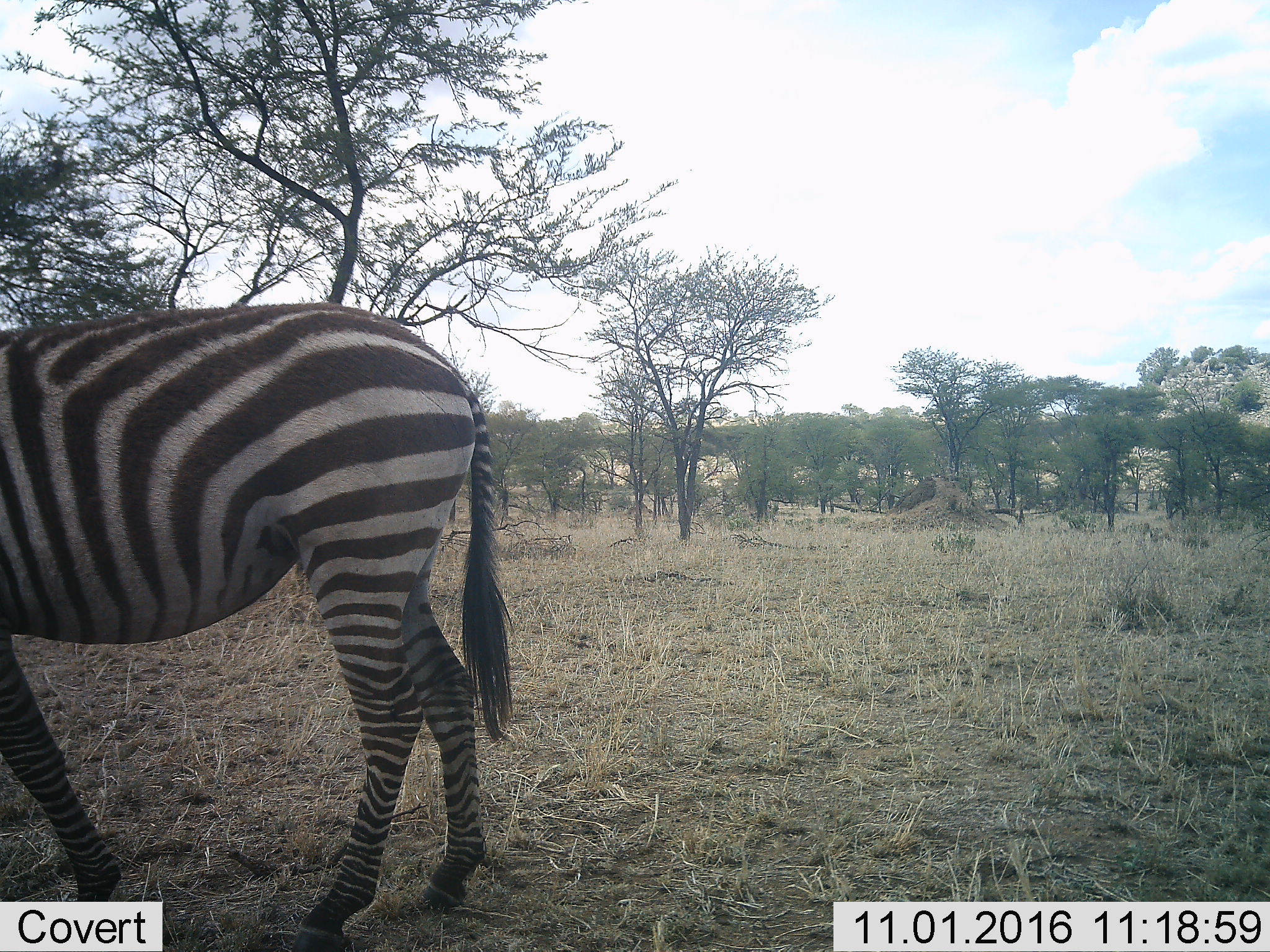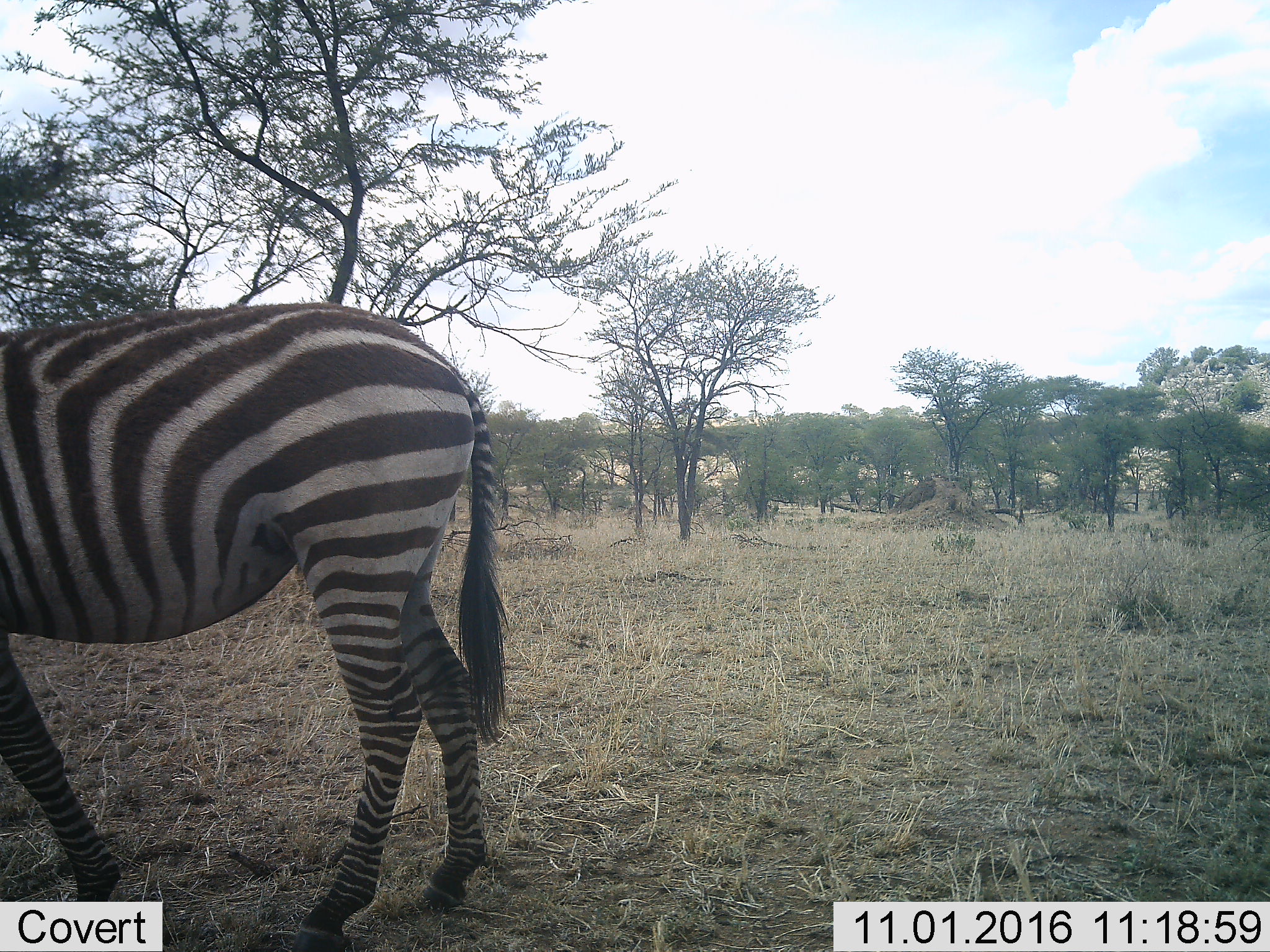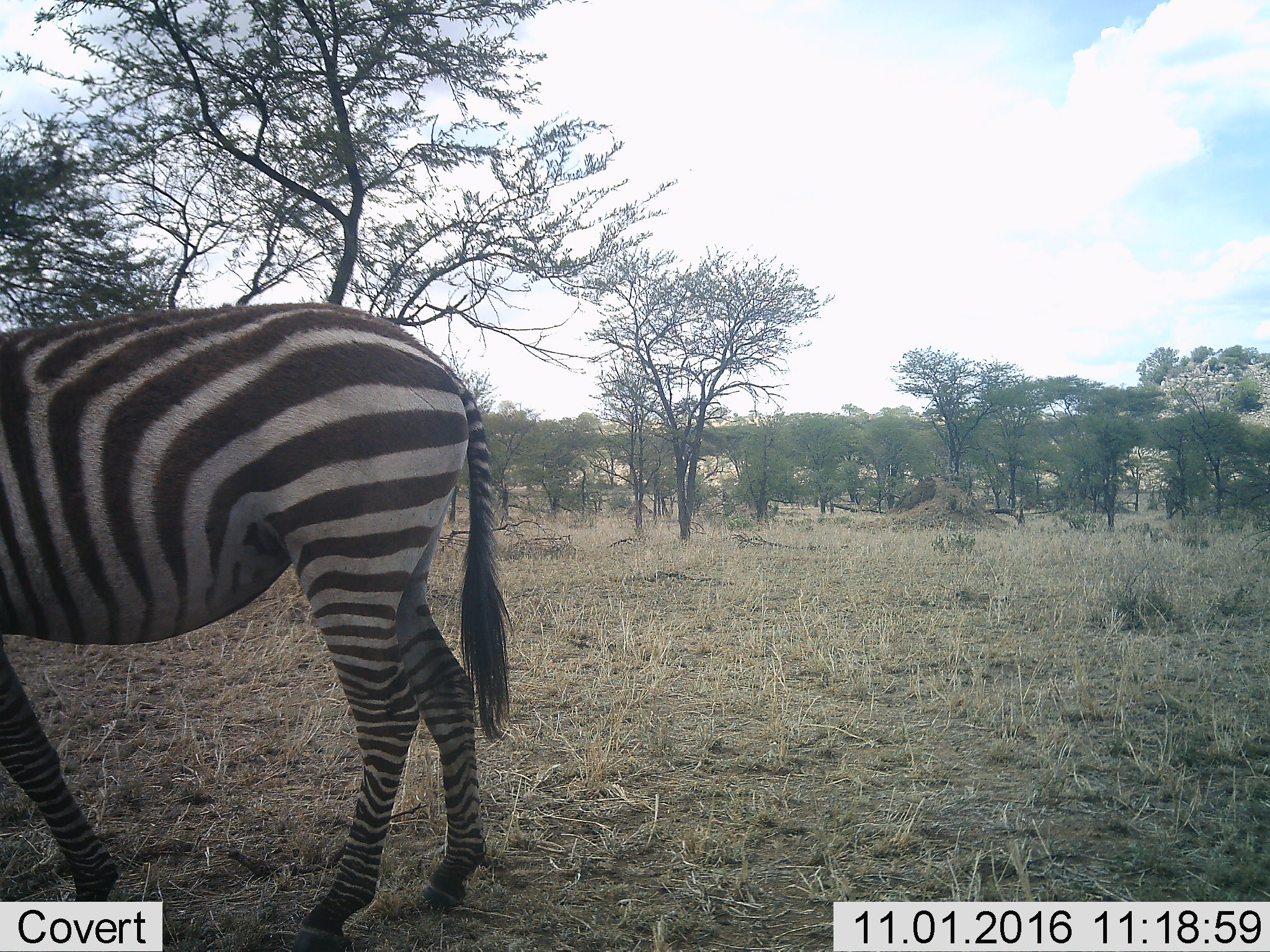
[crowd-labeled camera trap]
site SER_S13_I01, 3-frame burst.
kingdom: Animalia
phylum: Chordata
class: Mammalia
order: Perissodactyla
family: Equidae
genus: Equus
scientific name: Equus quagga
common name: plains zebra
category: zebraplains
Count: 1.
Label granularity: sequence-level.